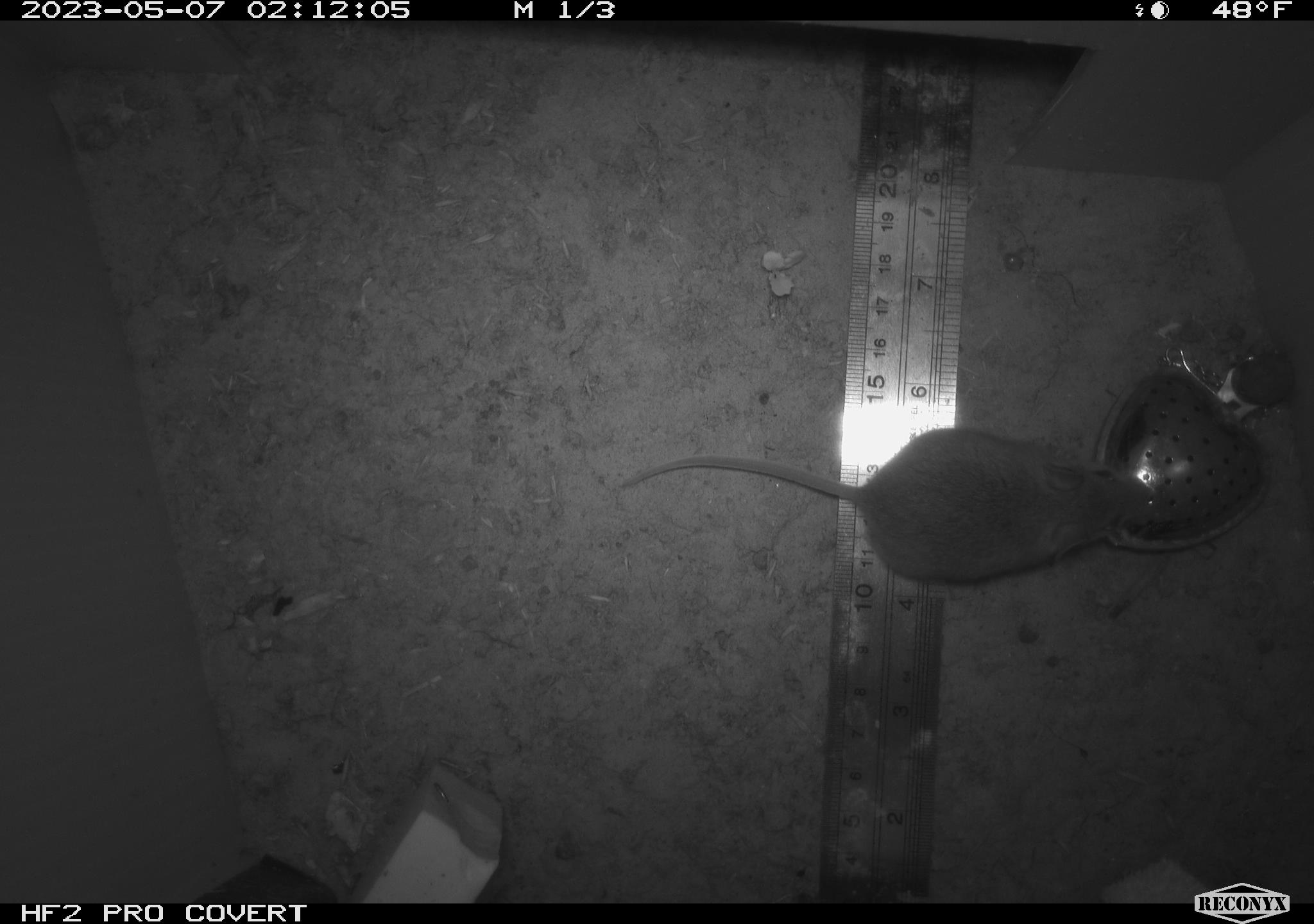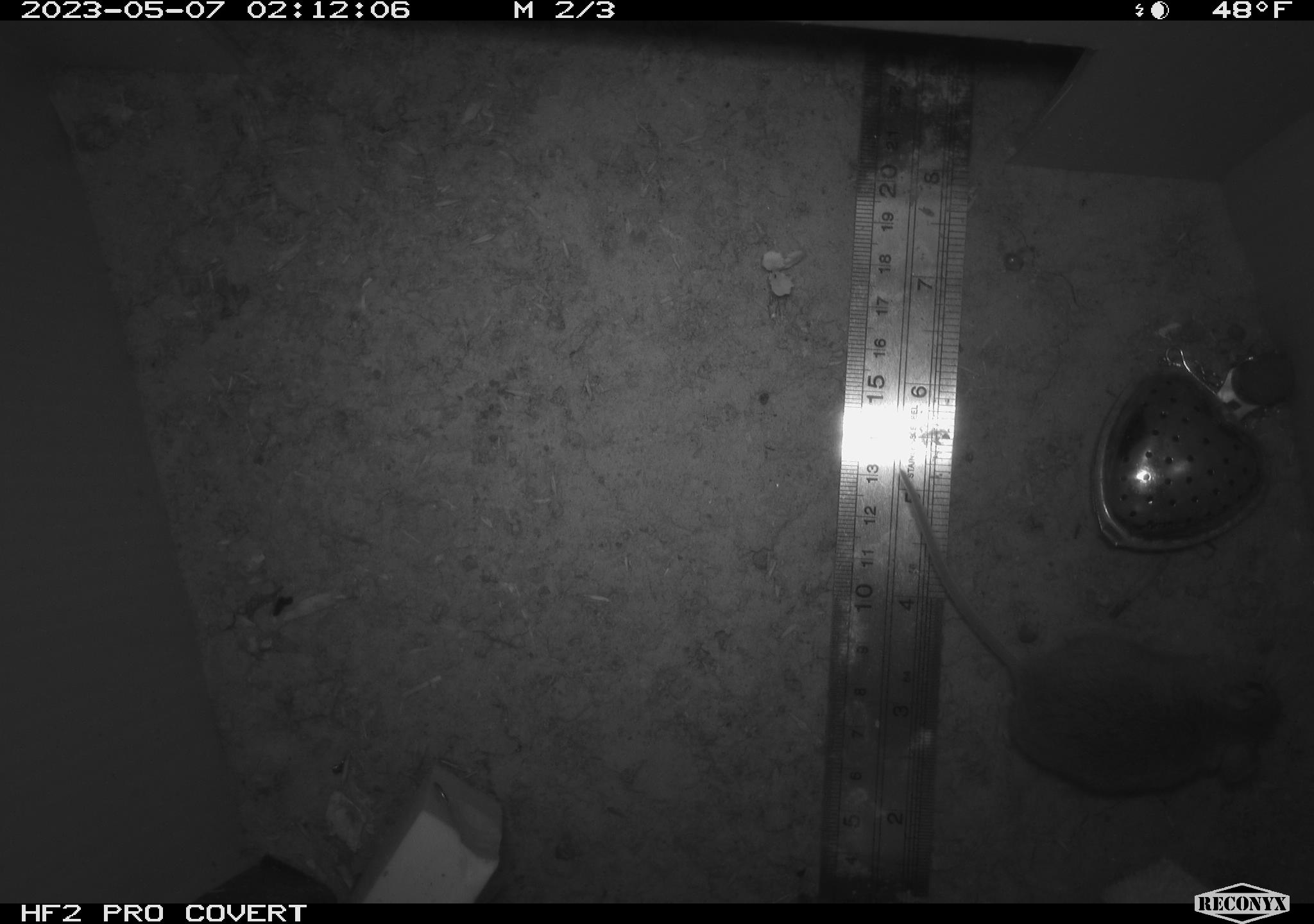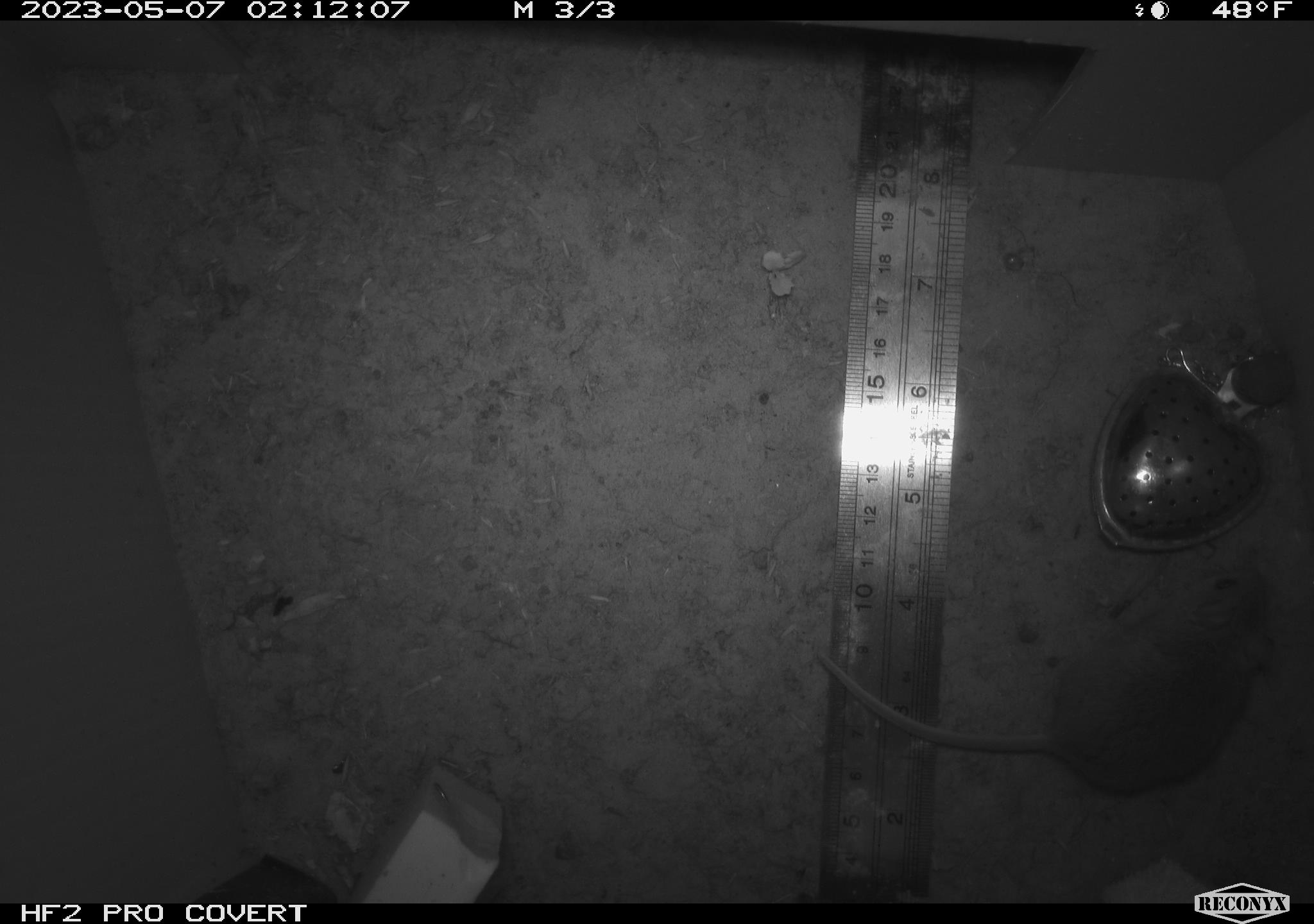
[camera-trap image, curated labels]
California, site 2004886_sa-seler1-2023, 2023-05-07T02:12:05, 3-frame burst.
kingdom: Animalia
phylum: Chordata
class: Mammalia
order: Rodentia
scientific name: Rodentia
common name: mouse species